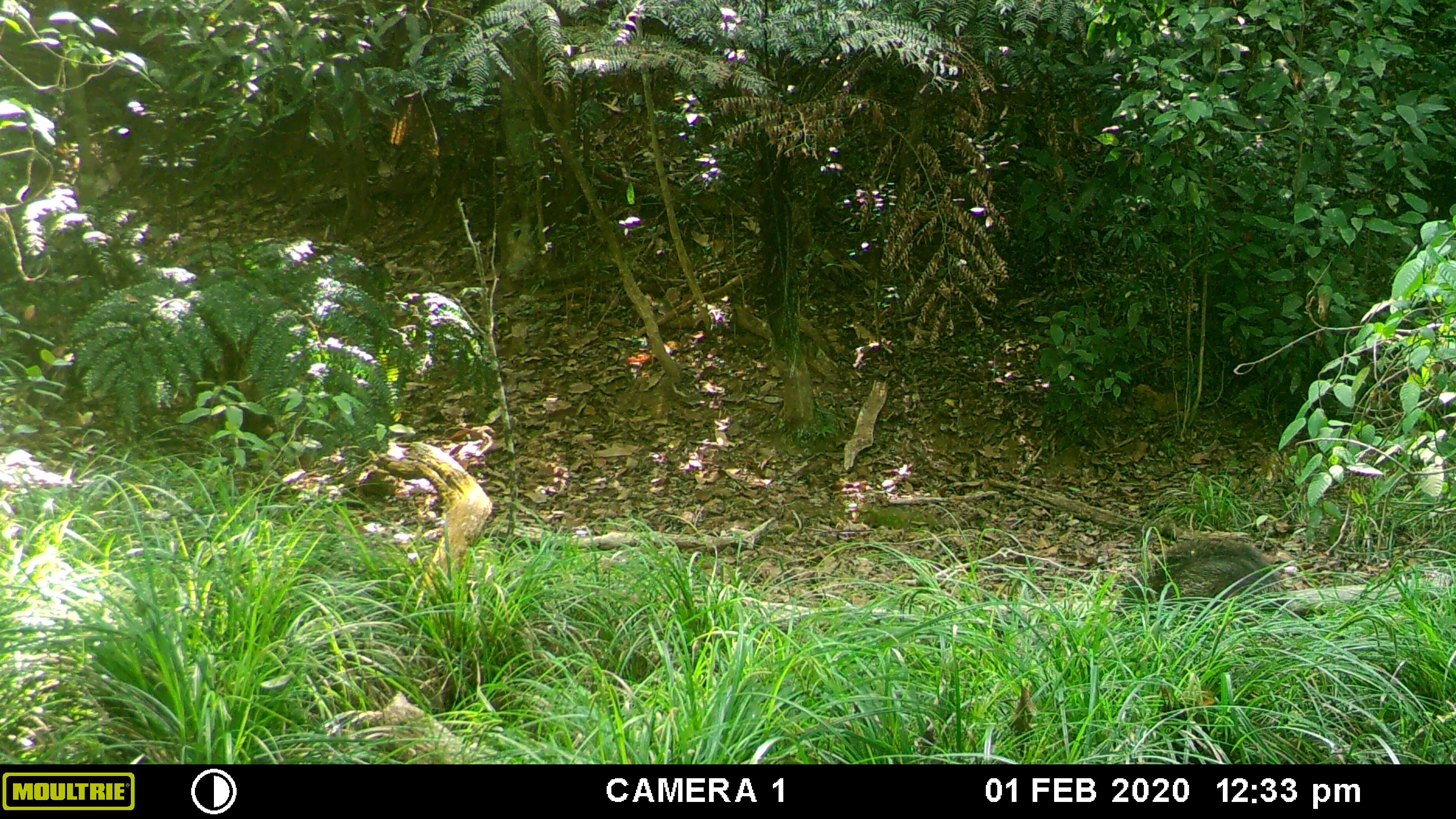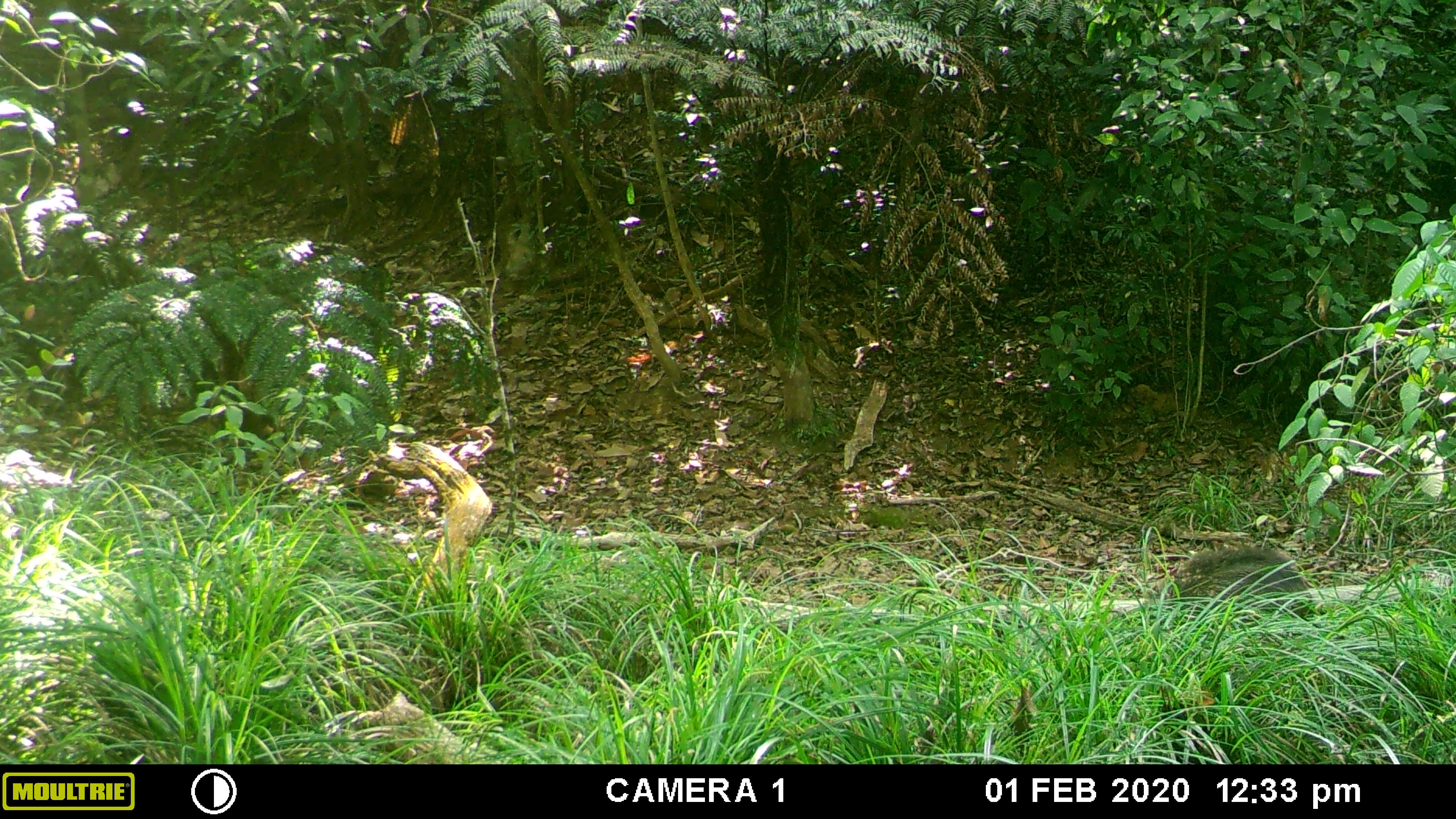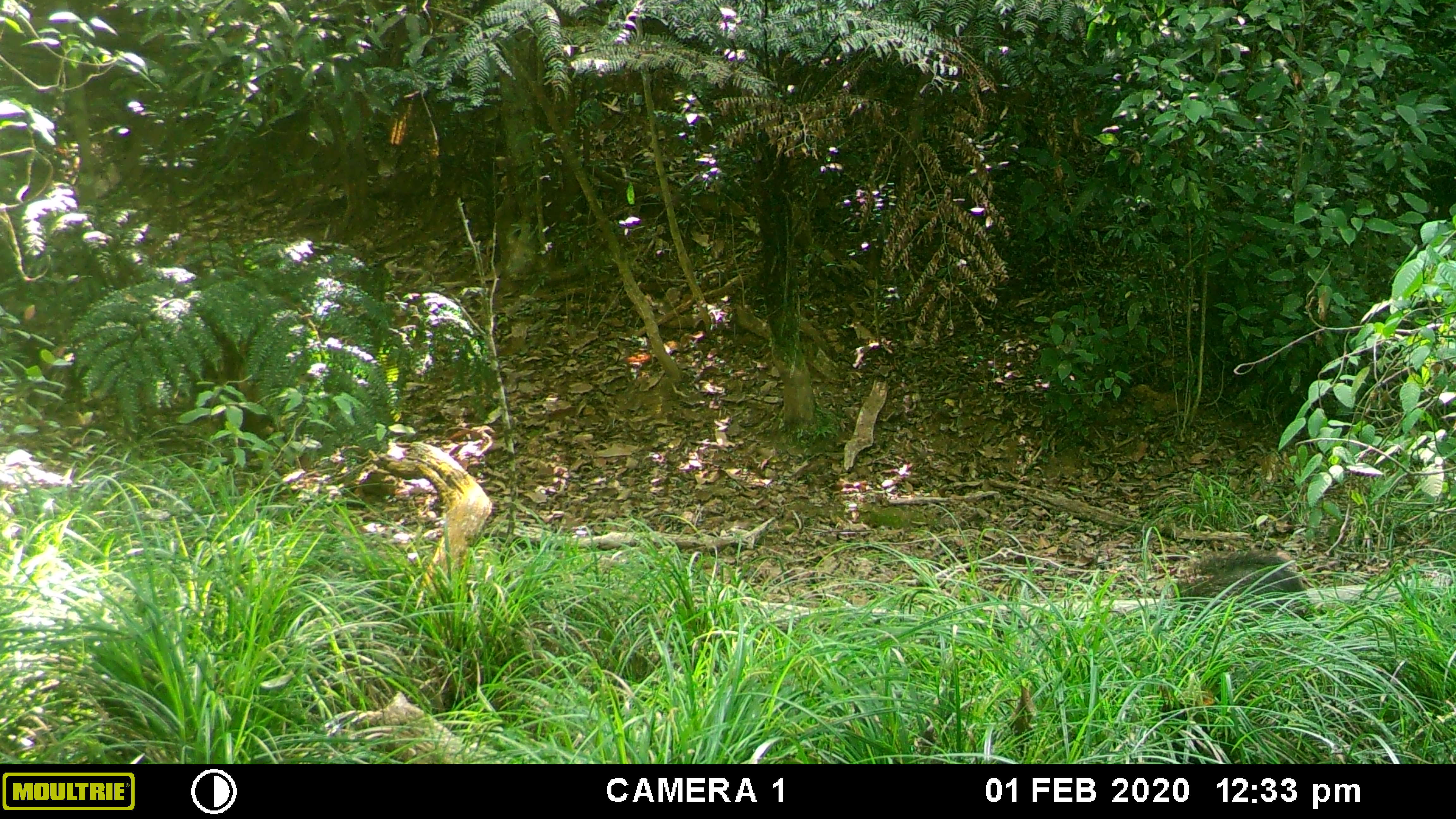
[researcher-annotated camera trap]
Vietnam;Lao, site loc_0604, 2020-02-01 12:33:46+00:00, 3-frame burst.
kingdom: Animalia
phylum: Chordata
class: Mammalia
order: Artiodactyla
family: Suidae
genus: Sus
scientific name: Sus scrofa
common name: eurasian wild pig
Eurasian wild pig (Sus scrofa). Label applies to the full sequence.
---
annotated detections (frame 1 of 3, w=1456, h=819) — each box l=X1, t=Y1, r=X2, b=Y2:
eurasian wild pig: l=1114, t=538, r=1286, b=624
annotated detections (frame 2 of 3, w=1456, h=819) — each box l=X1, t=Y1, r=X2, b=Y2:
eurasian wild pig: l=1163, t=543, r=1315, b=618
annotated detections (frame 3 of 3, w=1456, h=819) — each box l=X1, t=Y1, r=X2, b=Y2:
eurasian wild pig: l=1170, t=549, r=1321, b=628